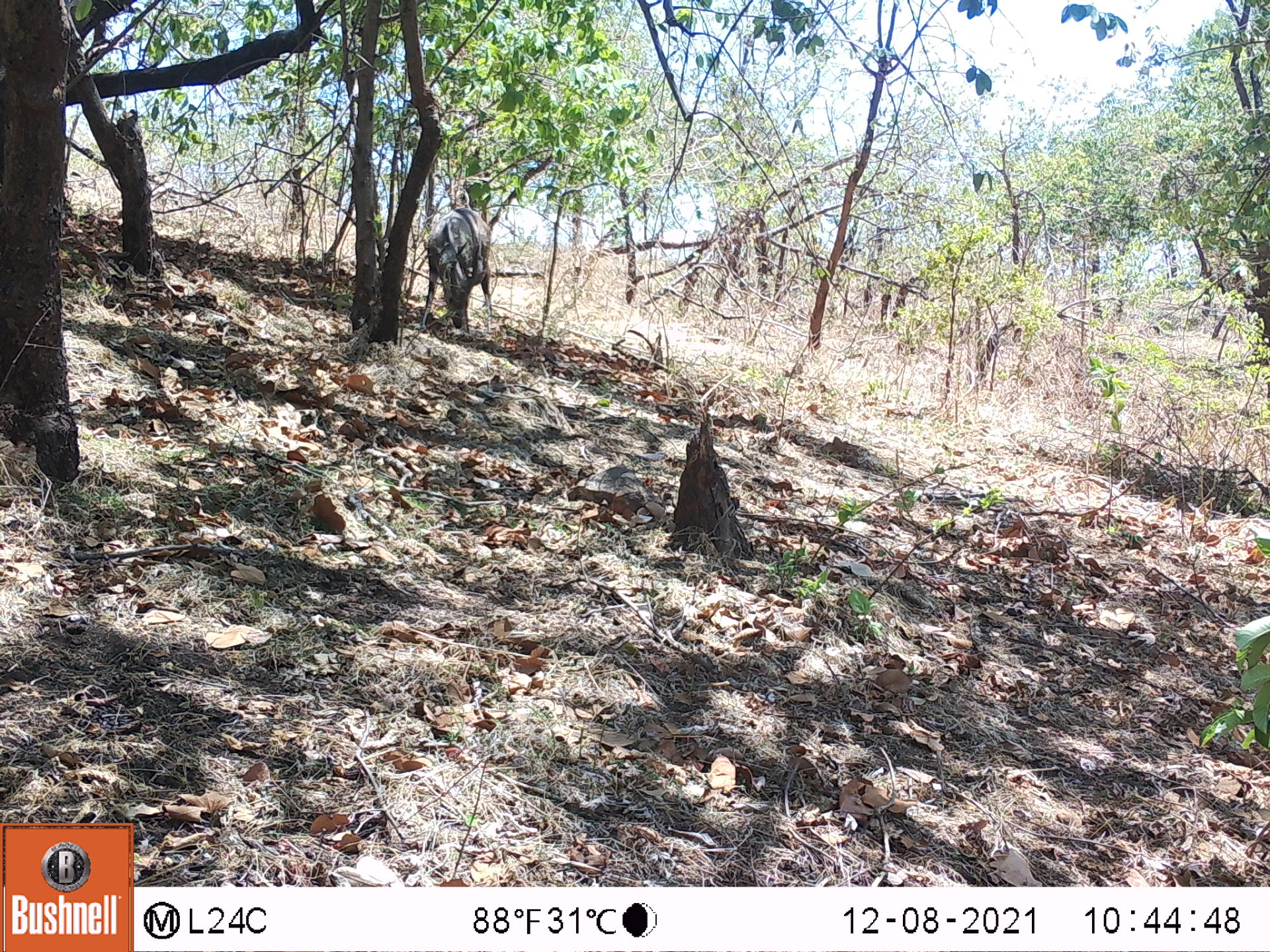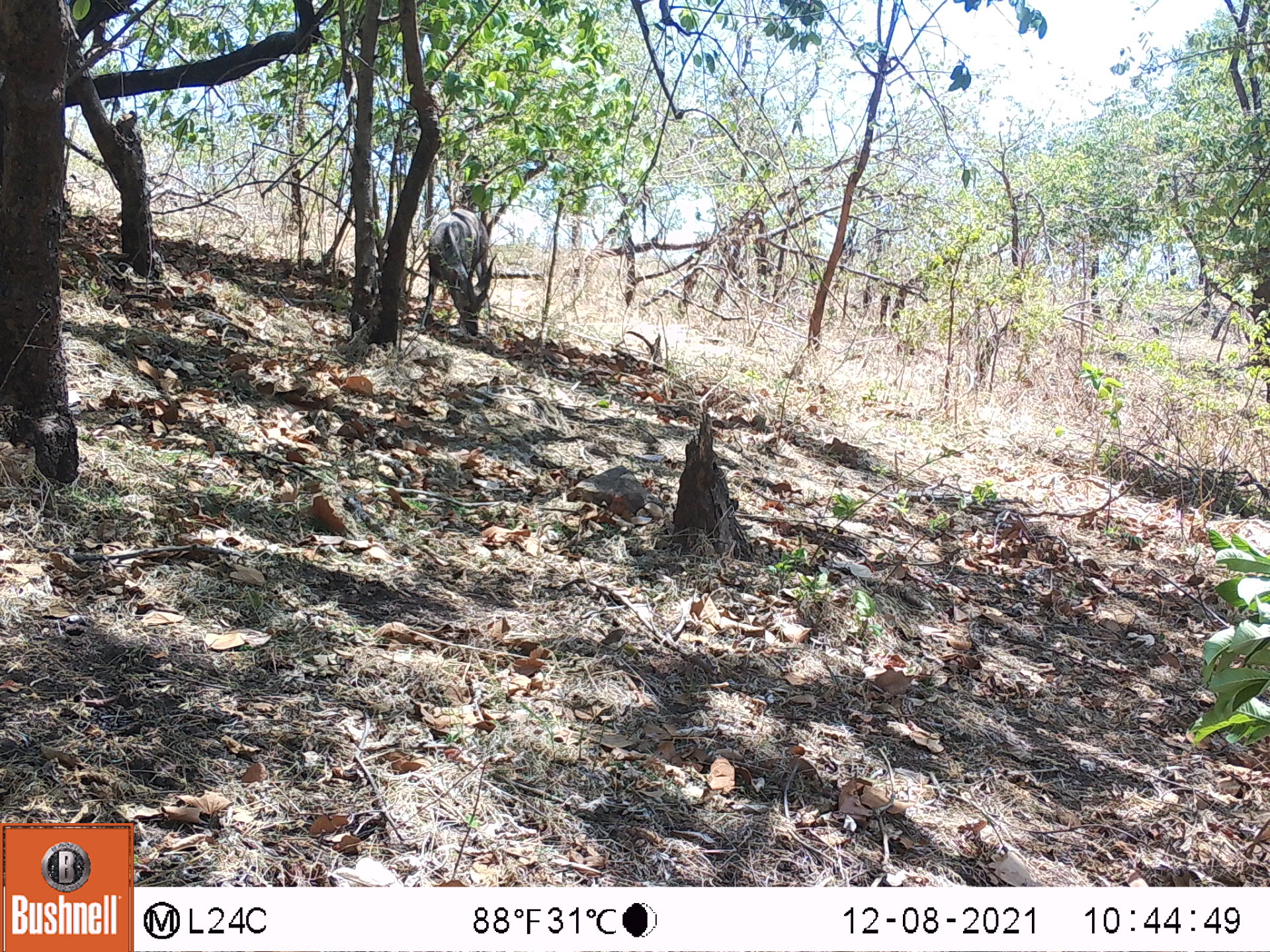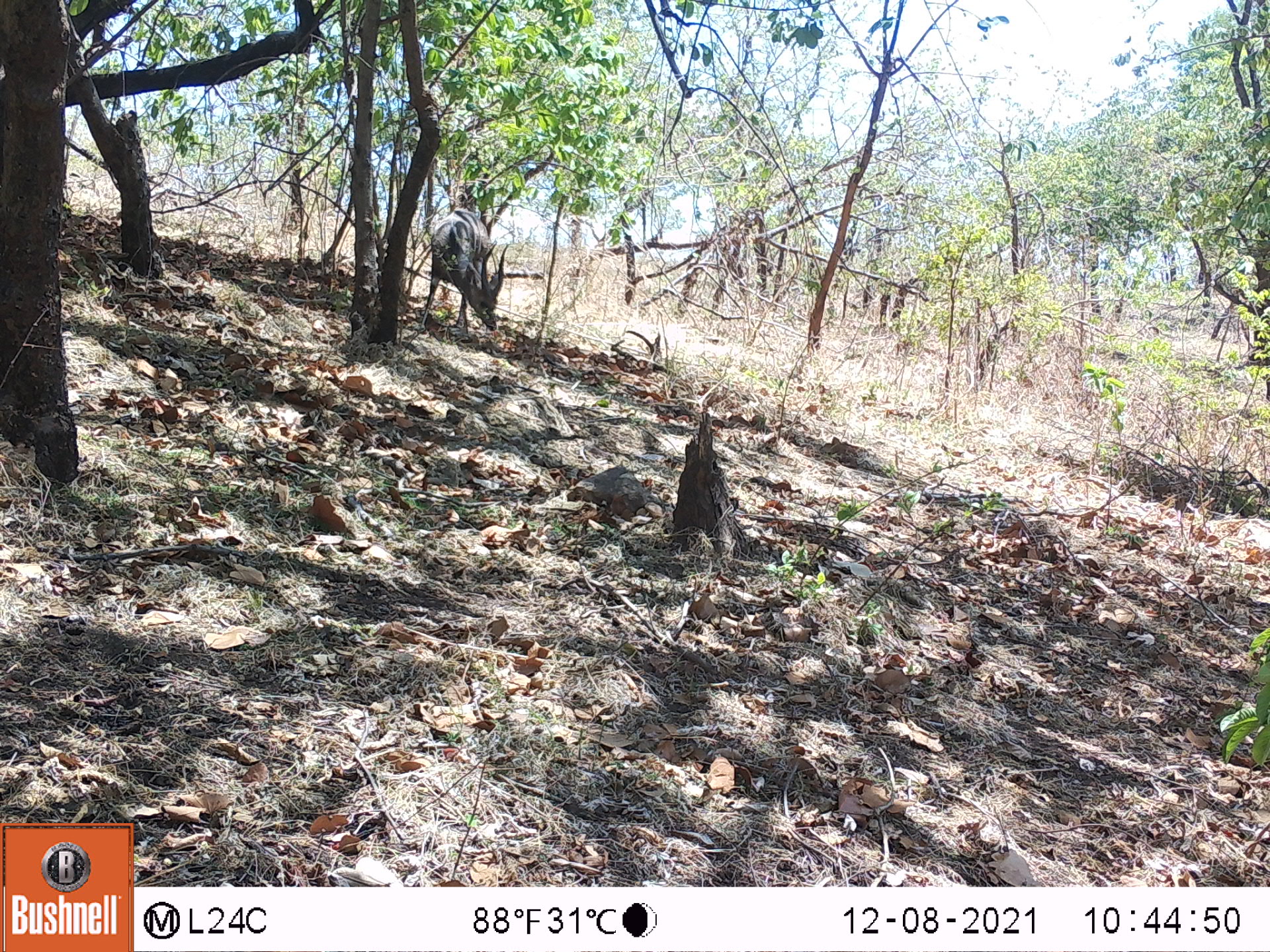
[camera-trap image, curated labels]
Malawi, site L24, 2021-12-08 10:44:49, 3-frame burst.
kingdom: Animalia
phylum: Chordata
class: Mammalia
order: Artiodactyla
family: Bovidae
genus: Tragelaphus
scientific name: Tragelaphus sylvaticus sylvaticus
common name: cape bushbuck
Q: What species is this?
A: Cape bushbuck (Tragelaphus sylvaticus sylvaticus).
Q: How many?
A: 1.